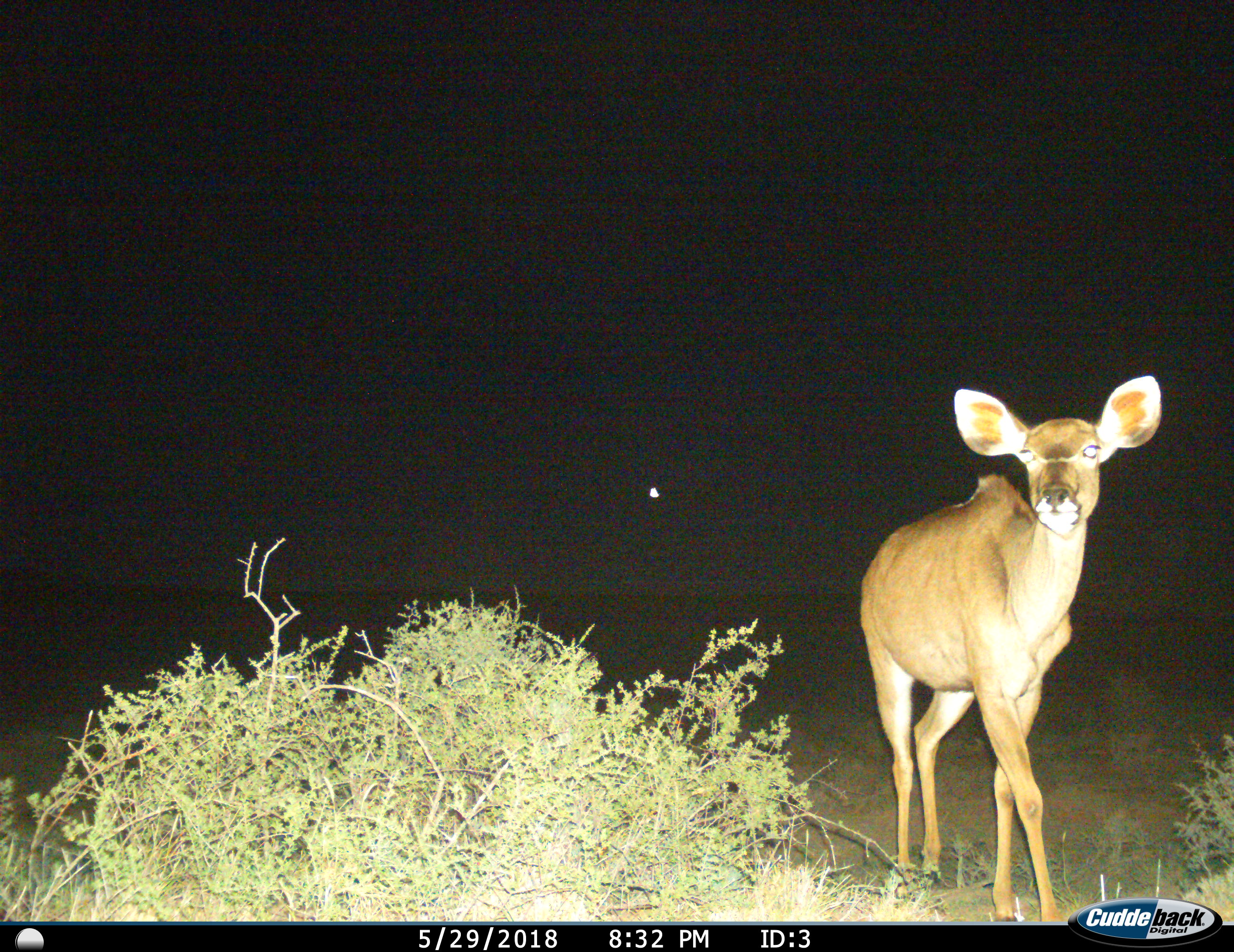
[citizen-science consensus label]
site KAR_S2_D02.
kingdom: Animalia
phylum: Chordata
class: Mammalia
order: Artiodactyla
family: Bovidae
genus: Tragelaphus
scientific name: Tragelaphus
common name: kudu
Kudu (Tragelaphus), count 1. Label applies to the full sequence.